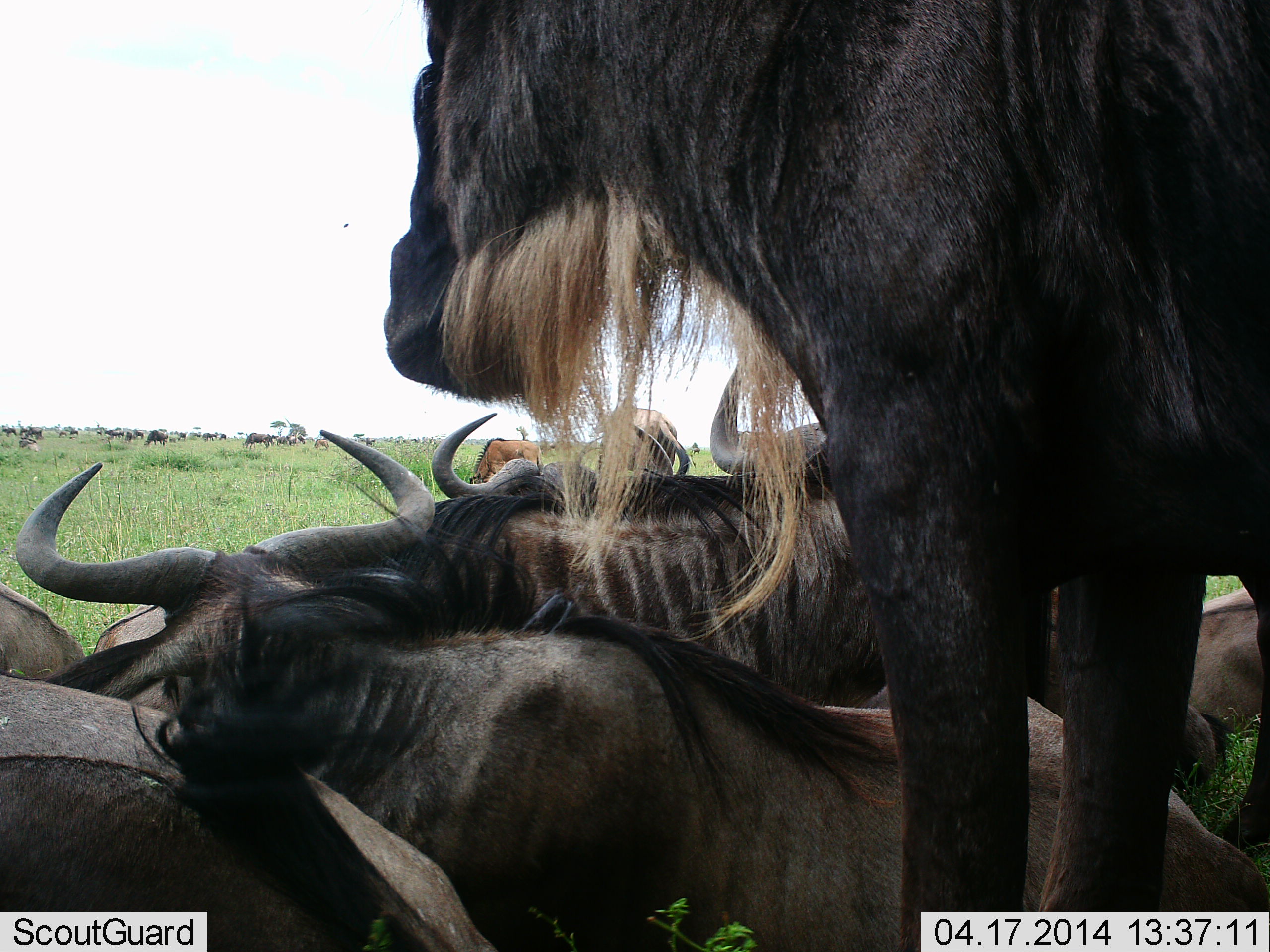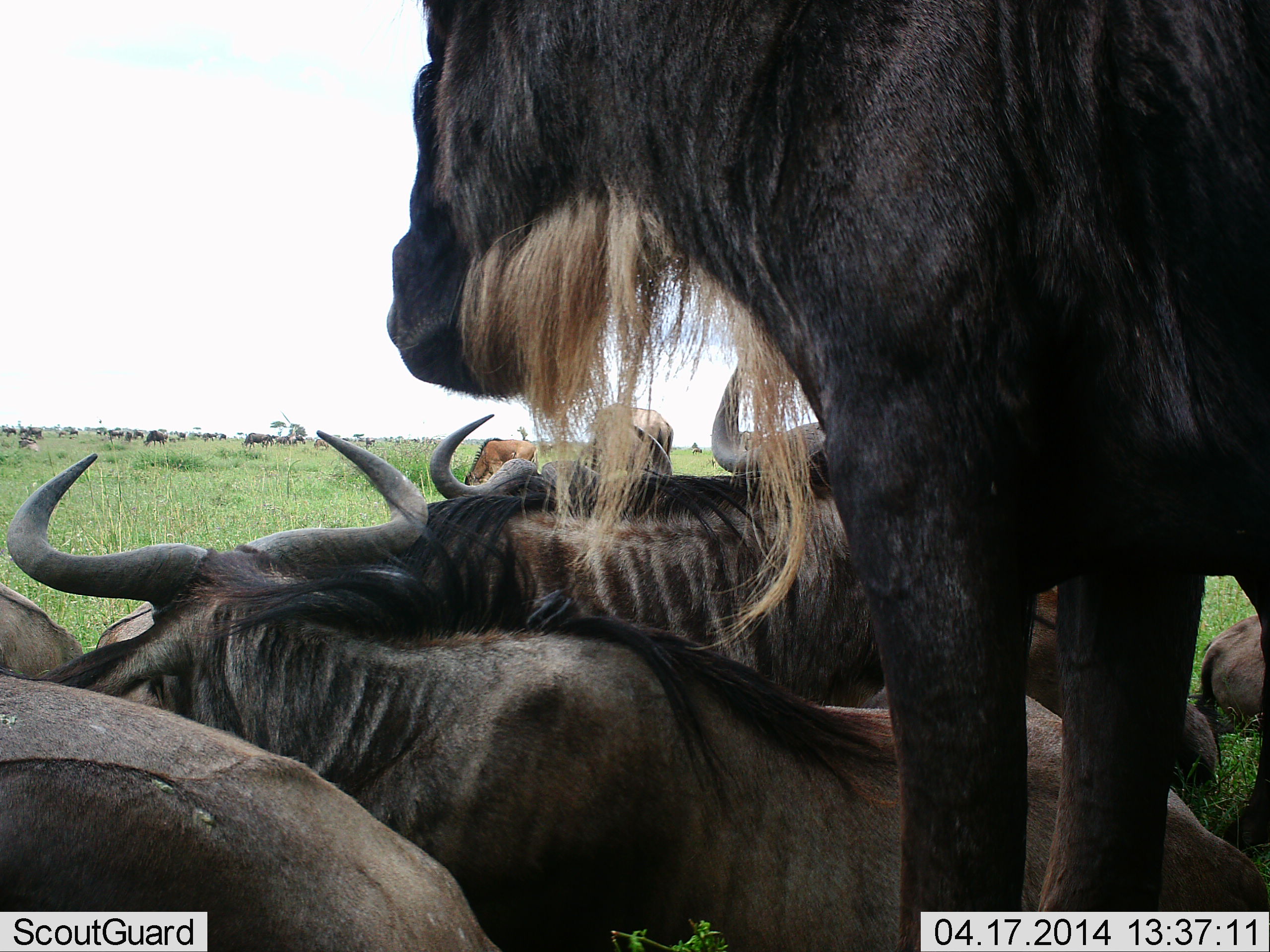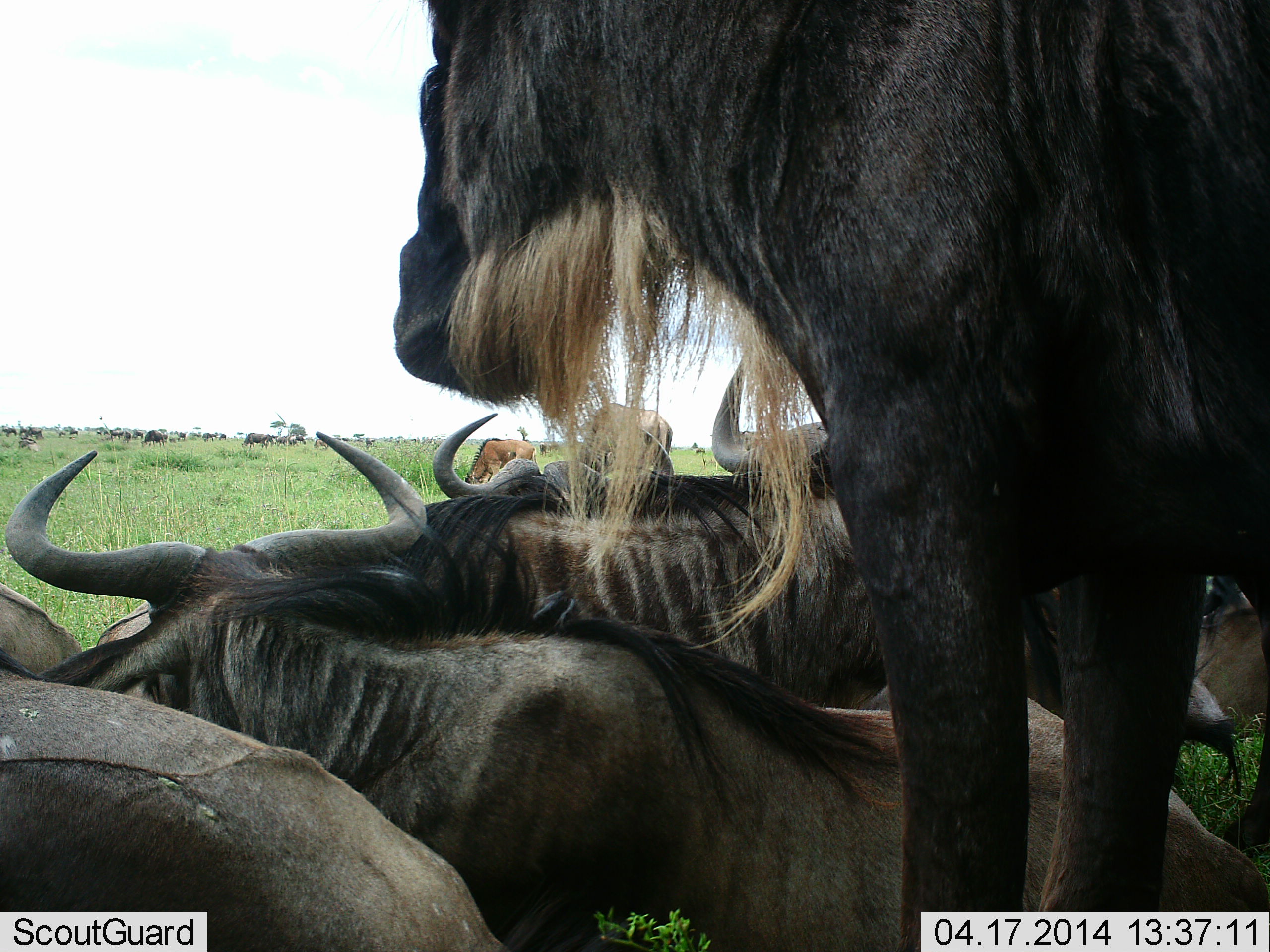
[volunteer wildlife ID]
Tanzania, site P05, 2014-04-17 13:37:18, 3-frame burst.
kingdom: Animalia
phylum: Chordata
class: Mammalia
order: Artiodactyla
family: Bovidae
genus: Connochaetes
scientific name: Connochaetes taurinus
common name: blue wildebeest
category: wildebeest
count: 11-50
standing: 50%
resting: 90%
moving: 10%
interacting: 10%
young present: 0%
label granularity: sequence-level